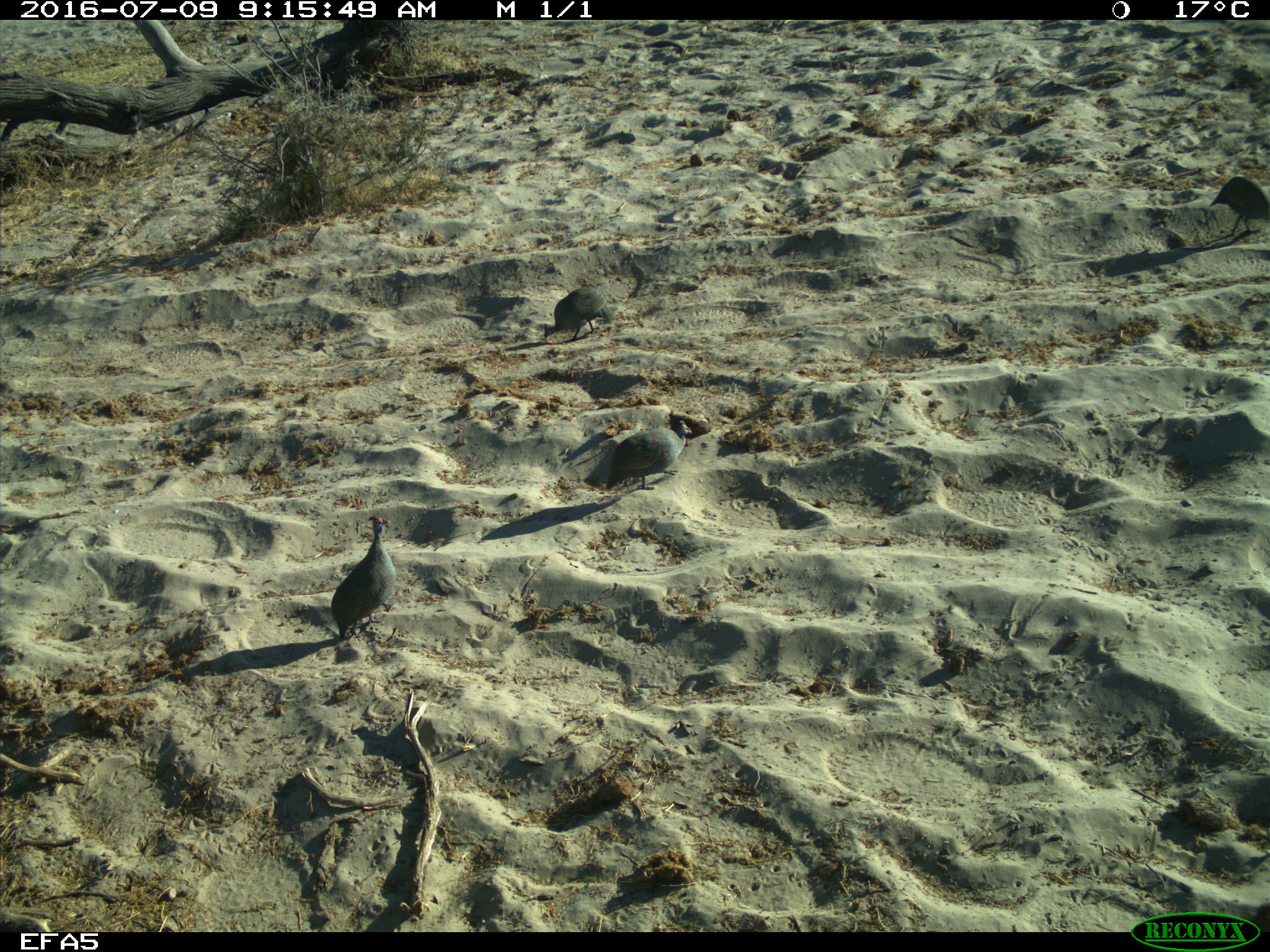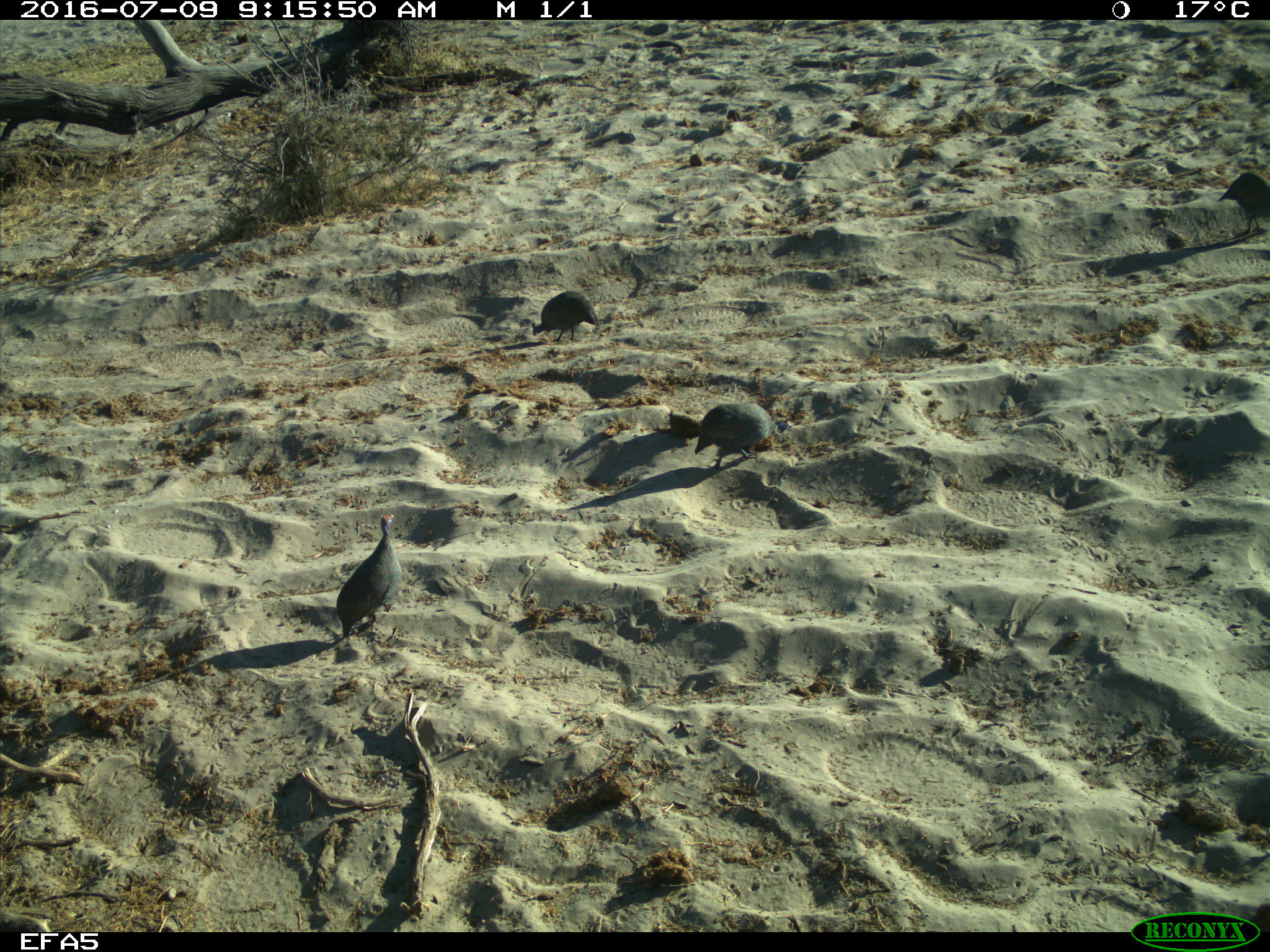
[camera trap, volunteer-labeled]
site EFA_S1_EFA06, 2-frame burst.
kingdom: Animalia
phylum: Chordata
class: Aves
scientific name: Aves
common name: bird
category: birdother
Birdother (bird) (Aves), count 4. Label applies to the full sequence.